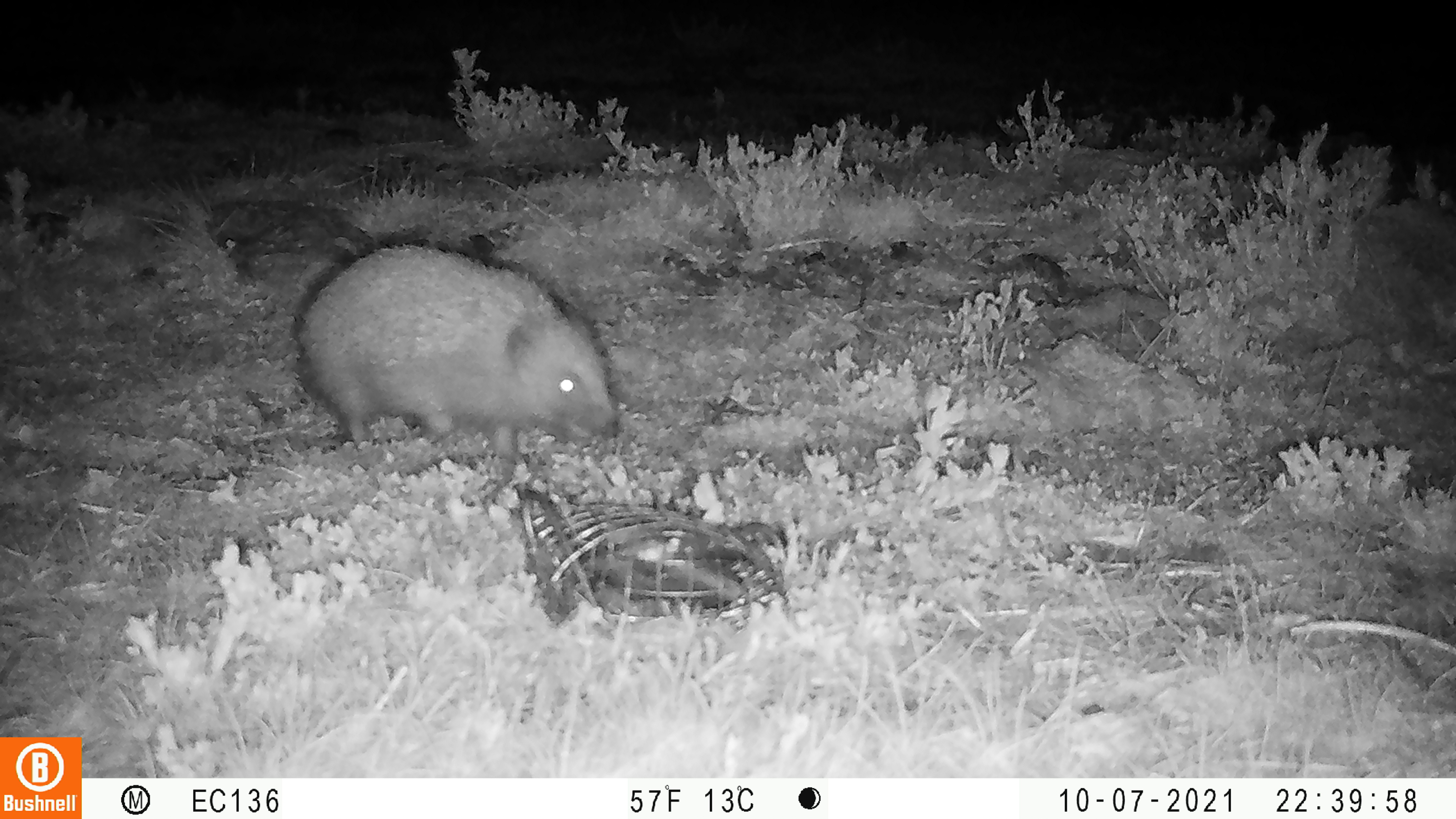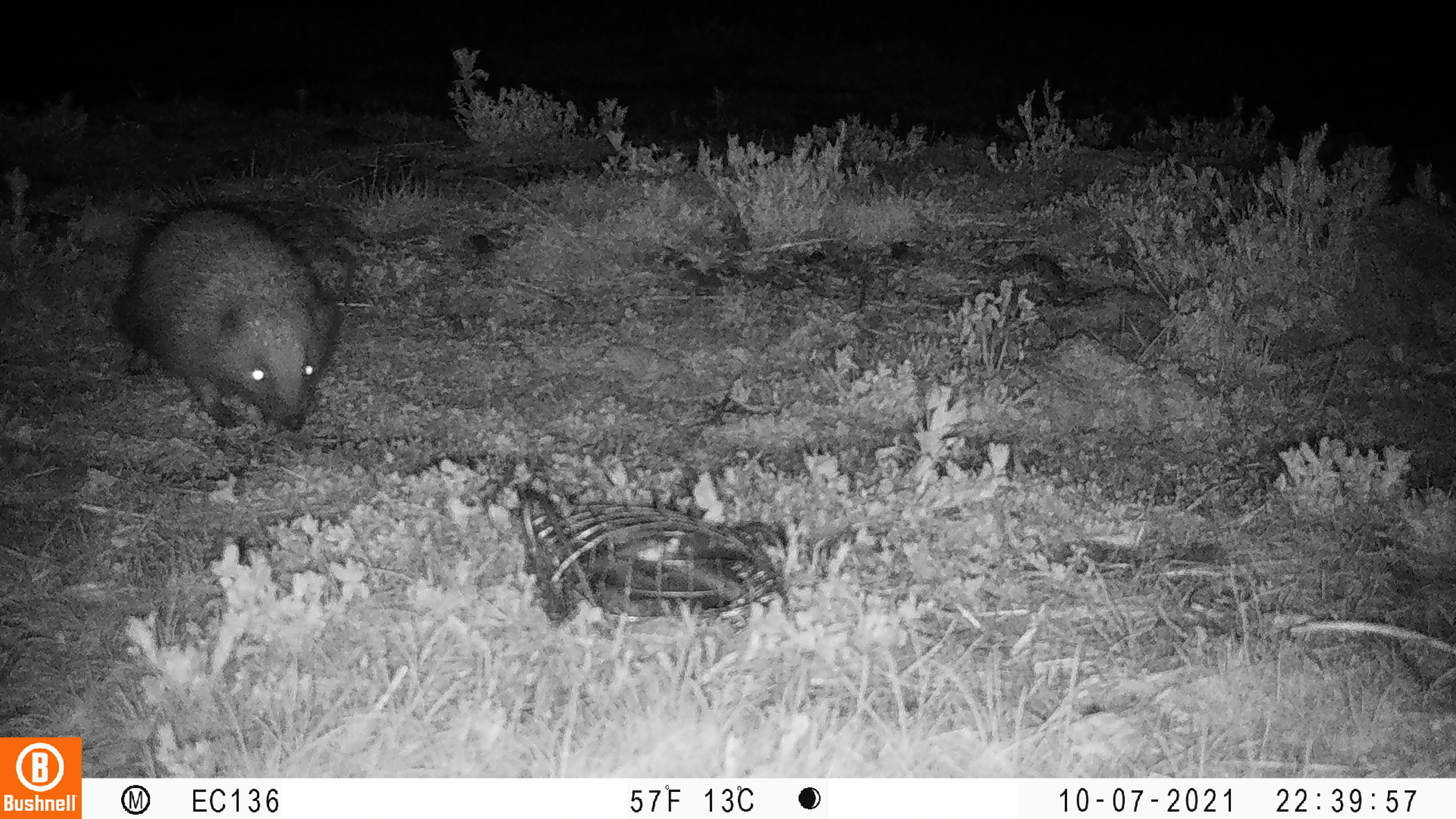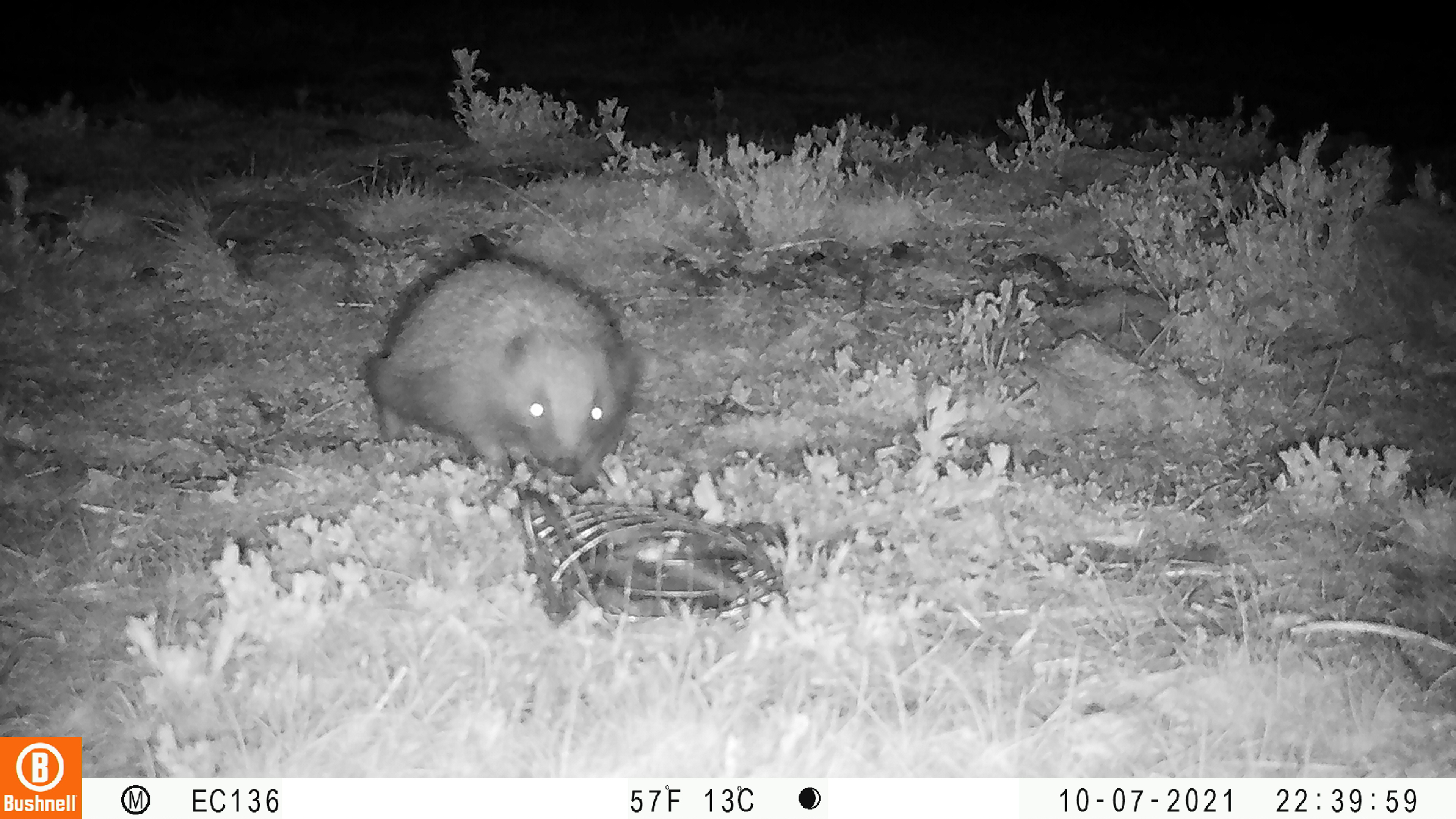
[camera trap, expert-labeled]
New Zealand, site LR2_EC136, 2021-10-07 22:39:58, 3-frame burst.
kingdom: Animalia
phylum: Chordata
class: Mammalia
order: Eulipotyphla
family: Erinaceidae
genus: Erinaceus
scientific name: Erinaceus europaeus europaeus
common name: european hedgehog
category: hedgehog